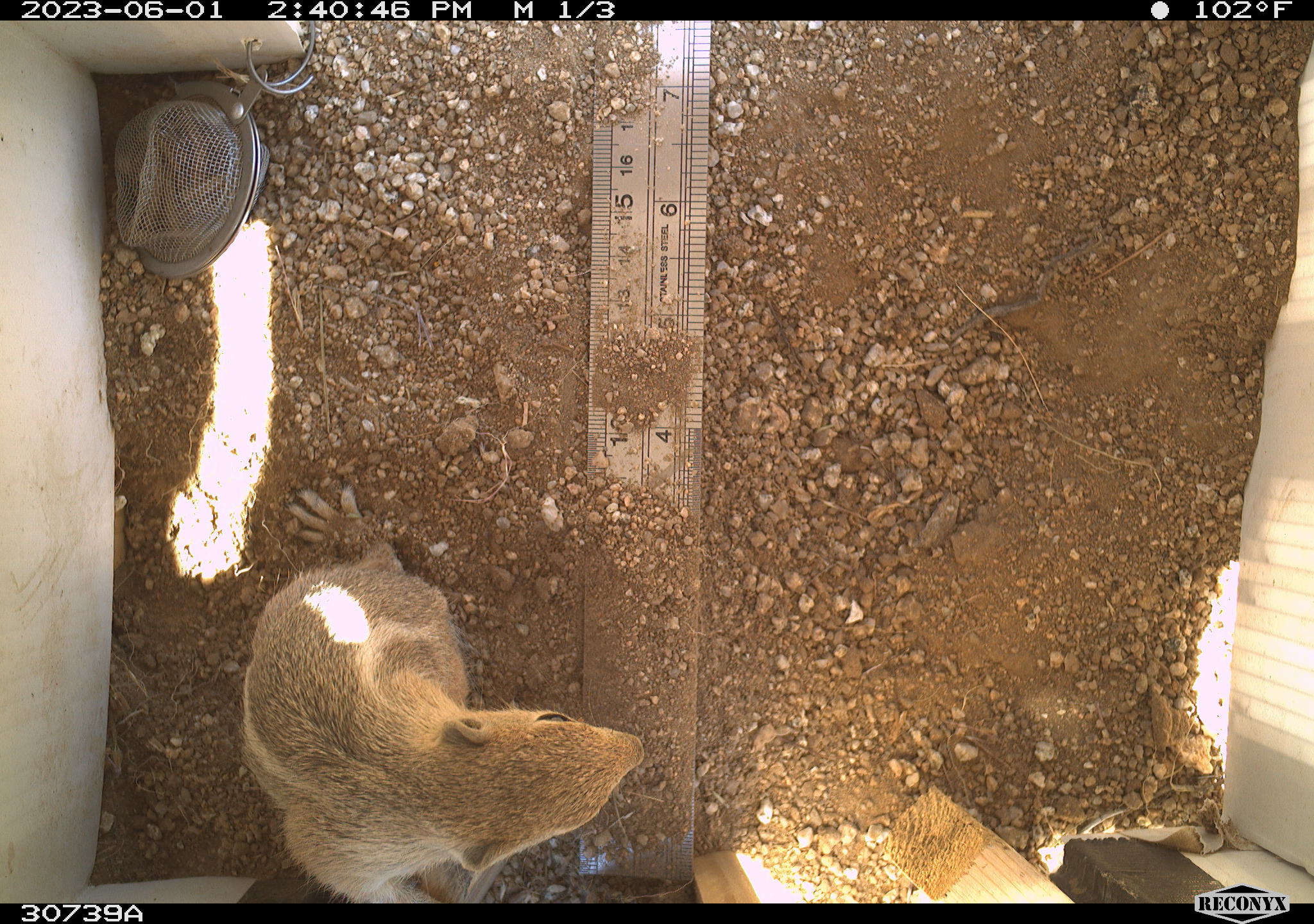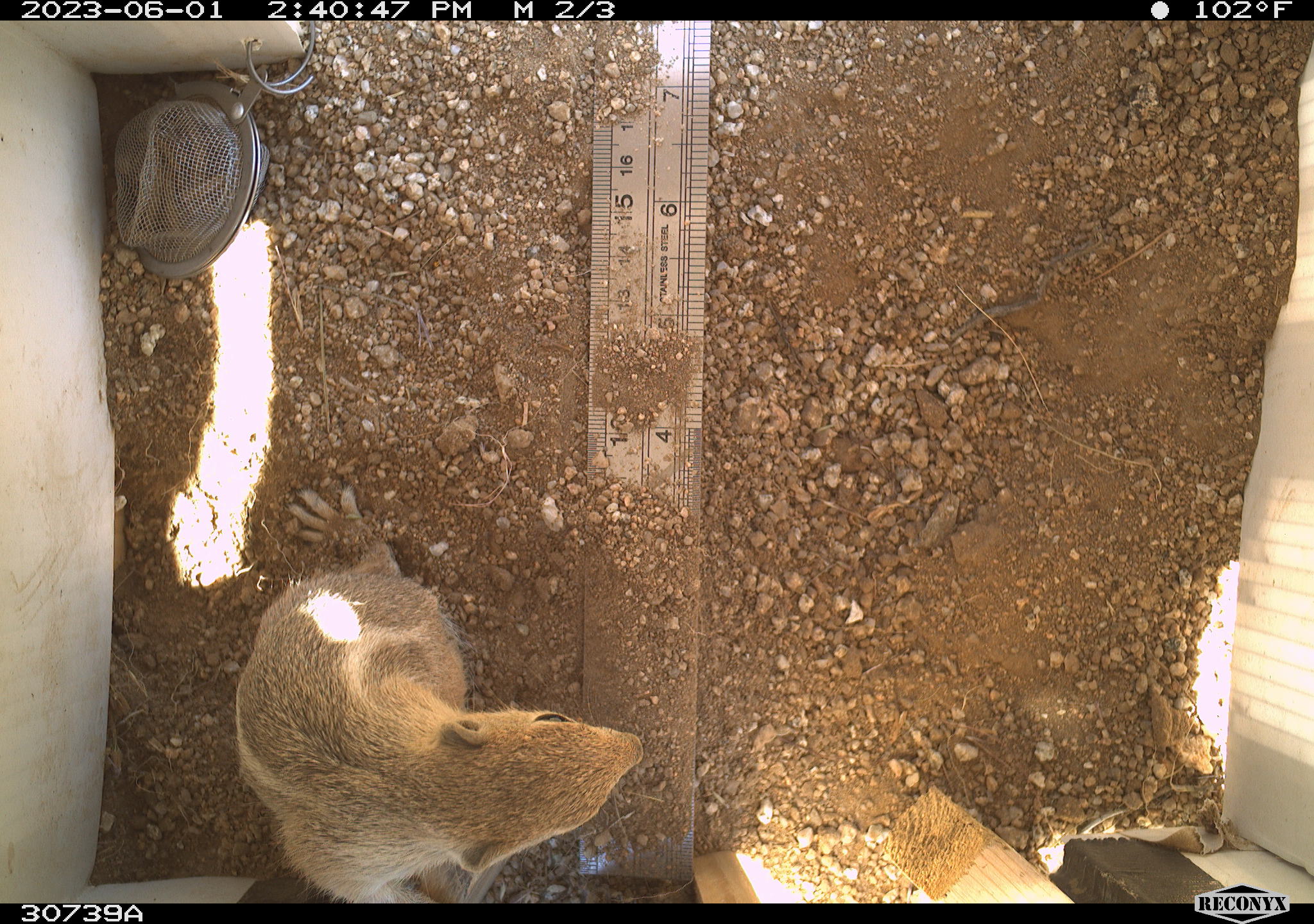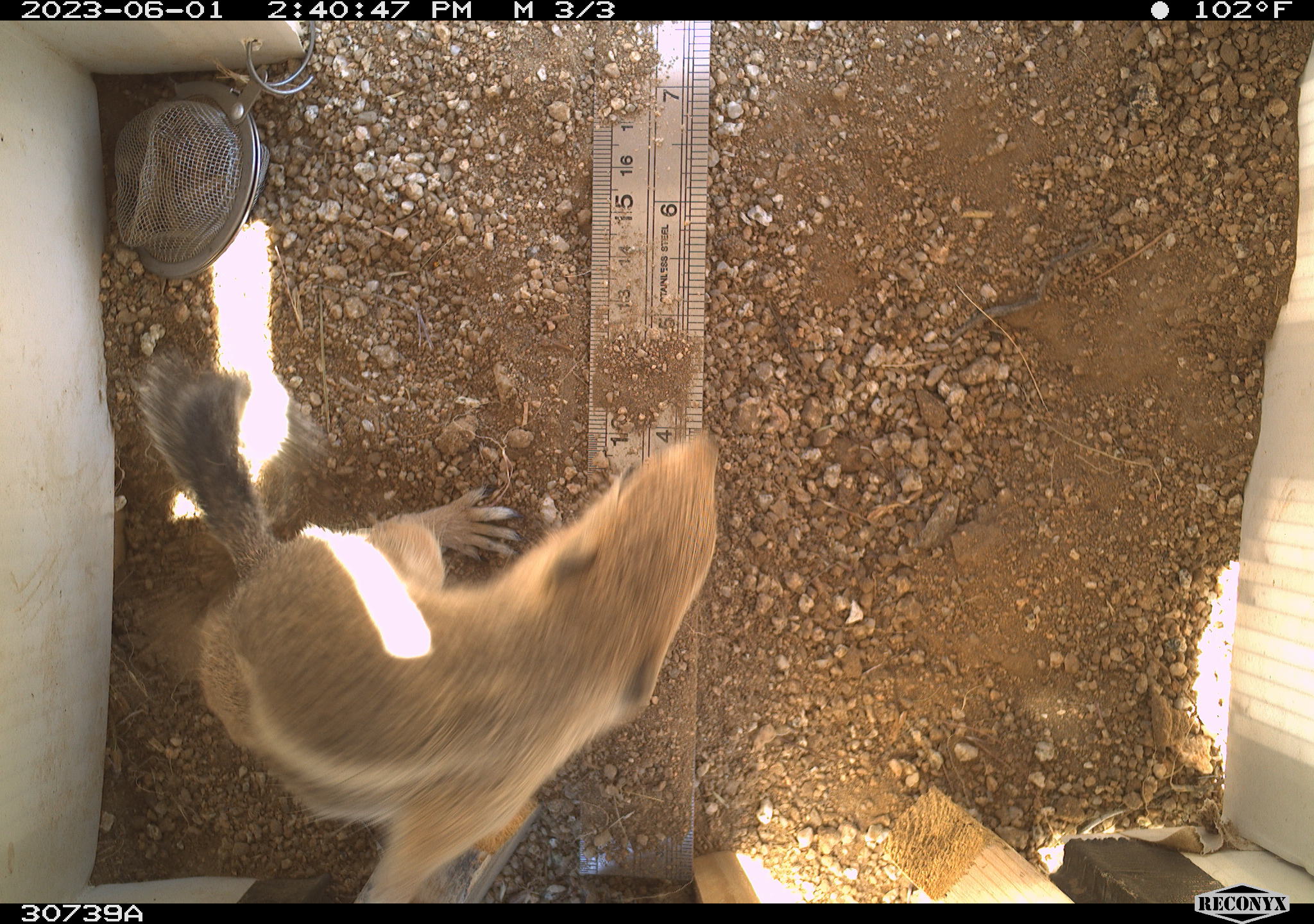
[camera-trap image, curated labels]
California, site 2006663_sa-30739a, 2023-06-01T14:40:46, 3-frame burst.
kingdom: Animalia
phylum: Chordata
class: Mammalia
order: Rodentia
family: Sciuridae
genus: Ammospermophilus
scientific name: Ammospermophilus leucurus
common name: white-tailed antelope squirrel